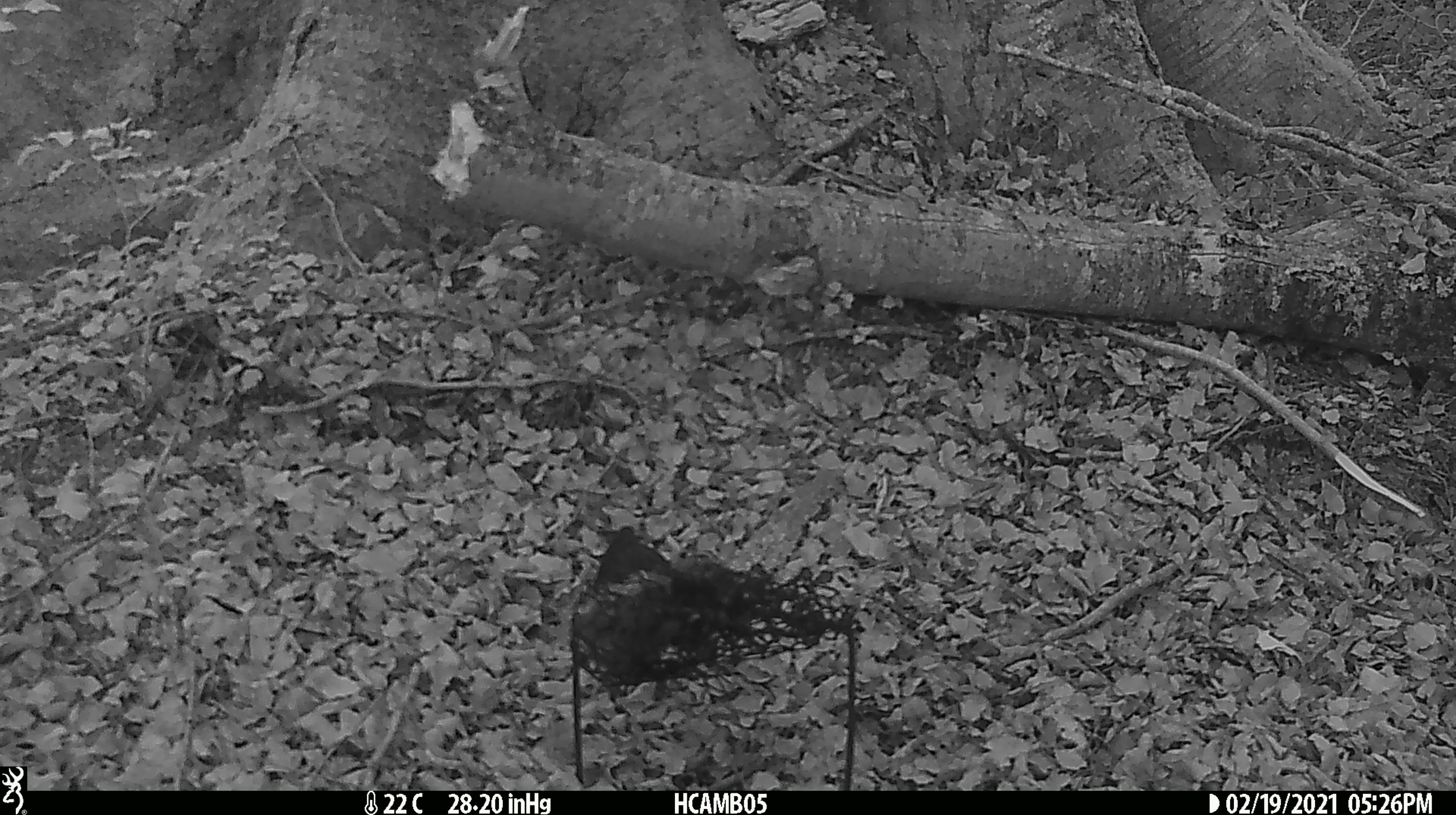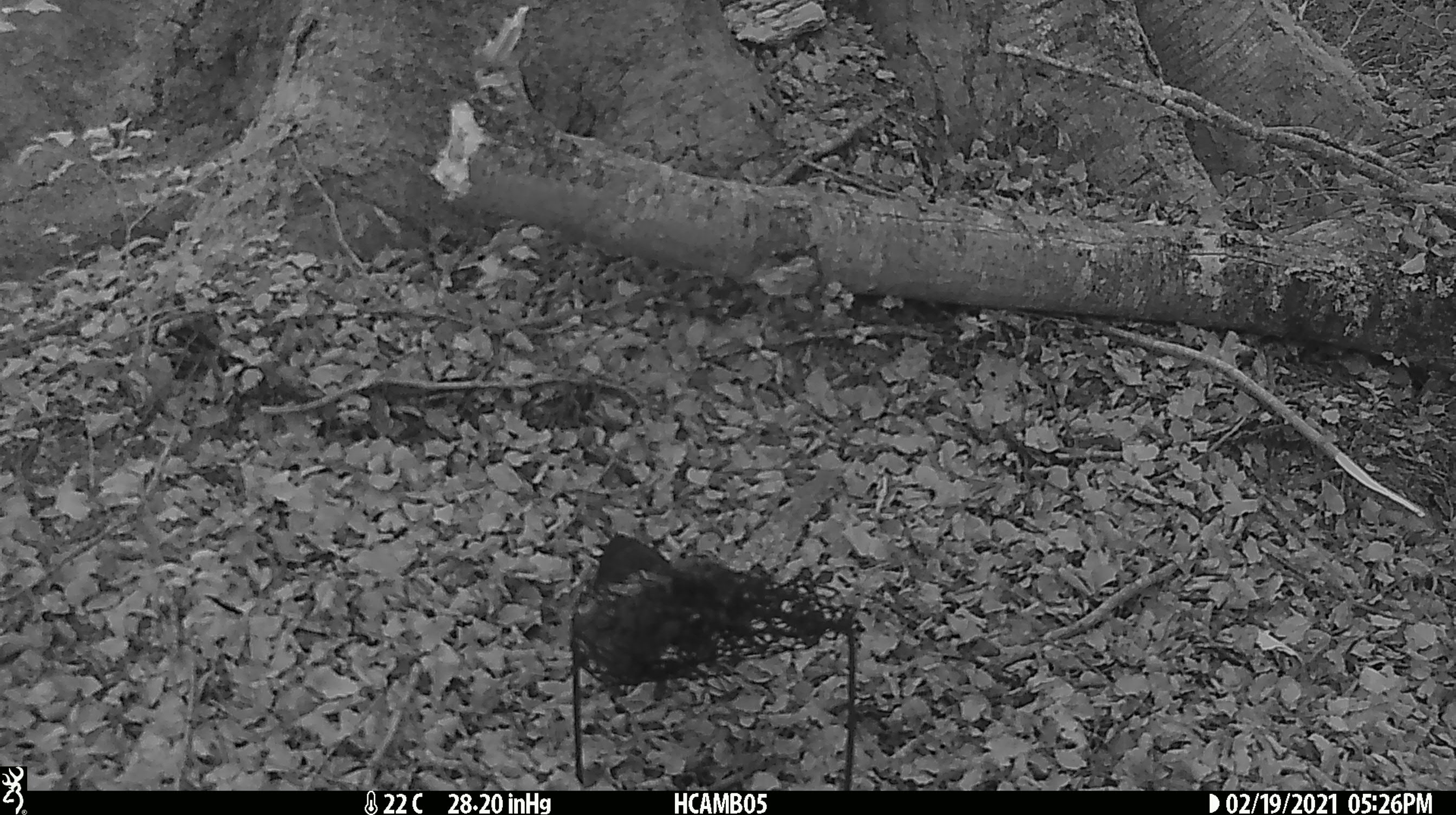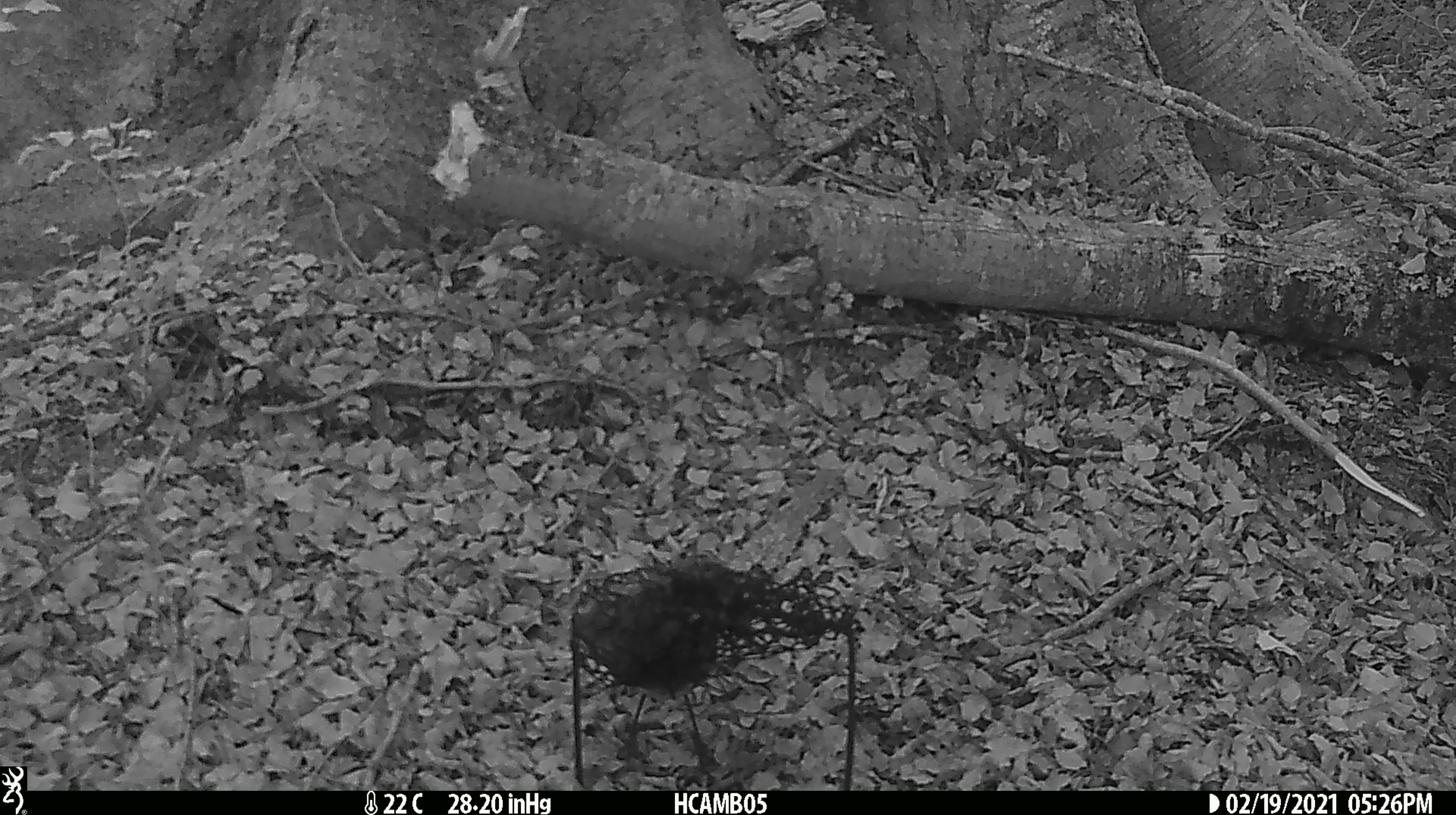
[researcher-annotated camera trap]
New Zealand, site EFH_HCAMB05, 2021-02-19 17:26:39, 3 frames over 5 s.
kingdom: Animalia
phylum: Chordata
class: Aves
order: Passeriformes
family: Petroicidae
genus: Petroica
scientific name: Petroica australis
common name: new zealand robin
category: robin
Robin (new zealand robin) (Petroica australis).